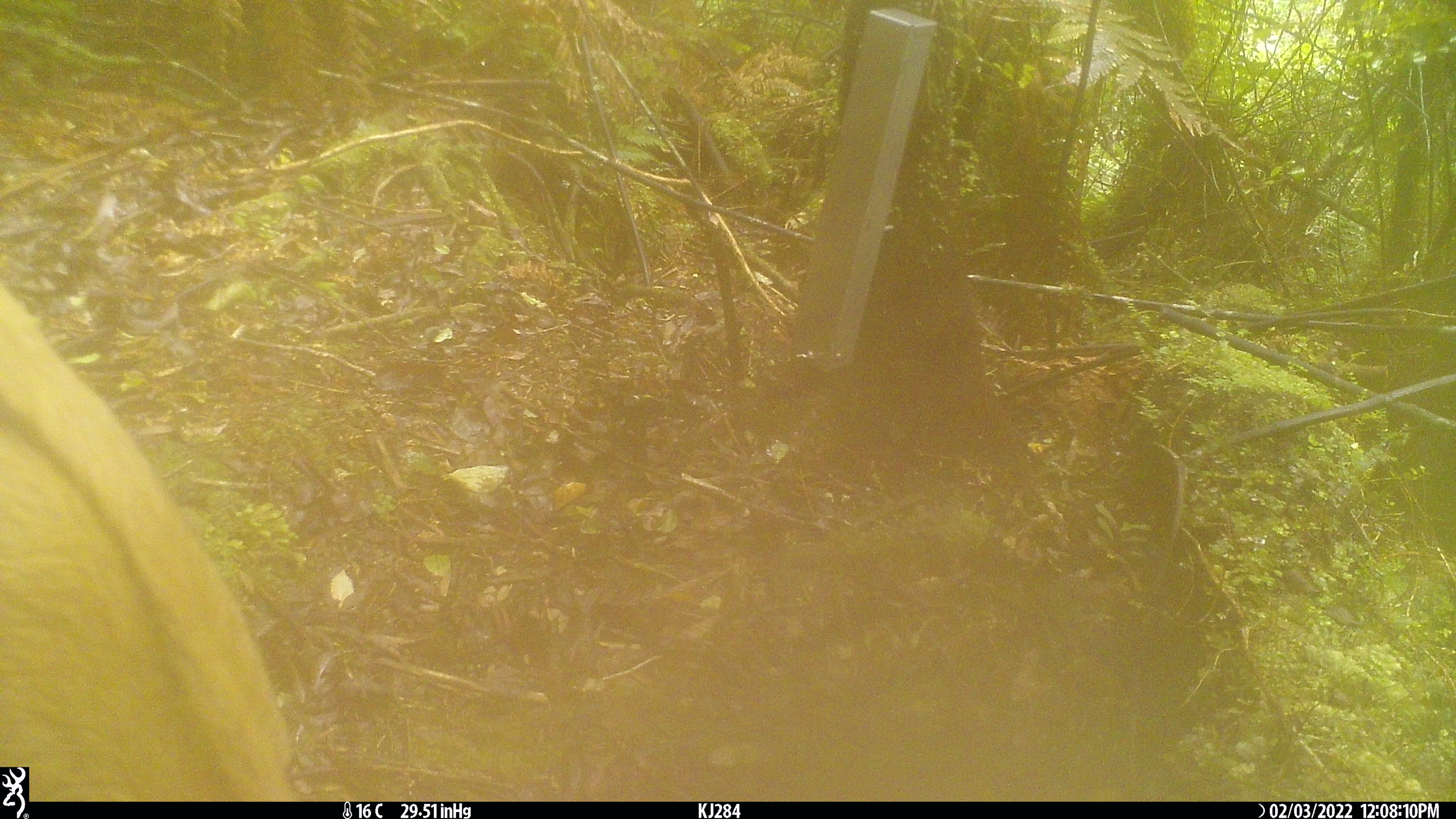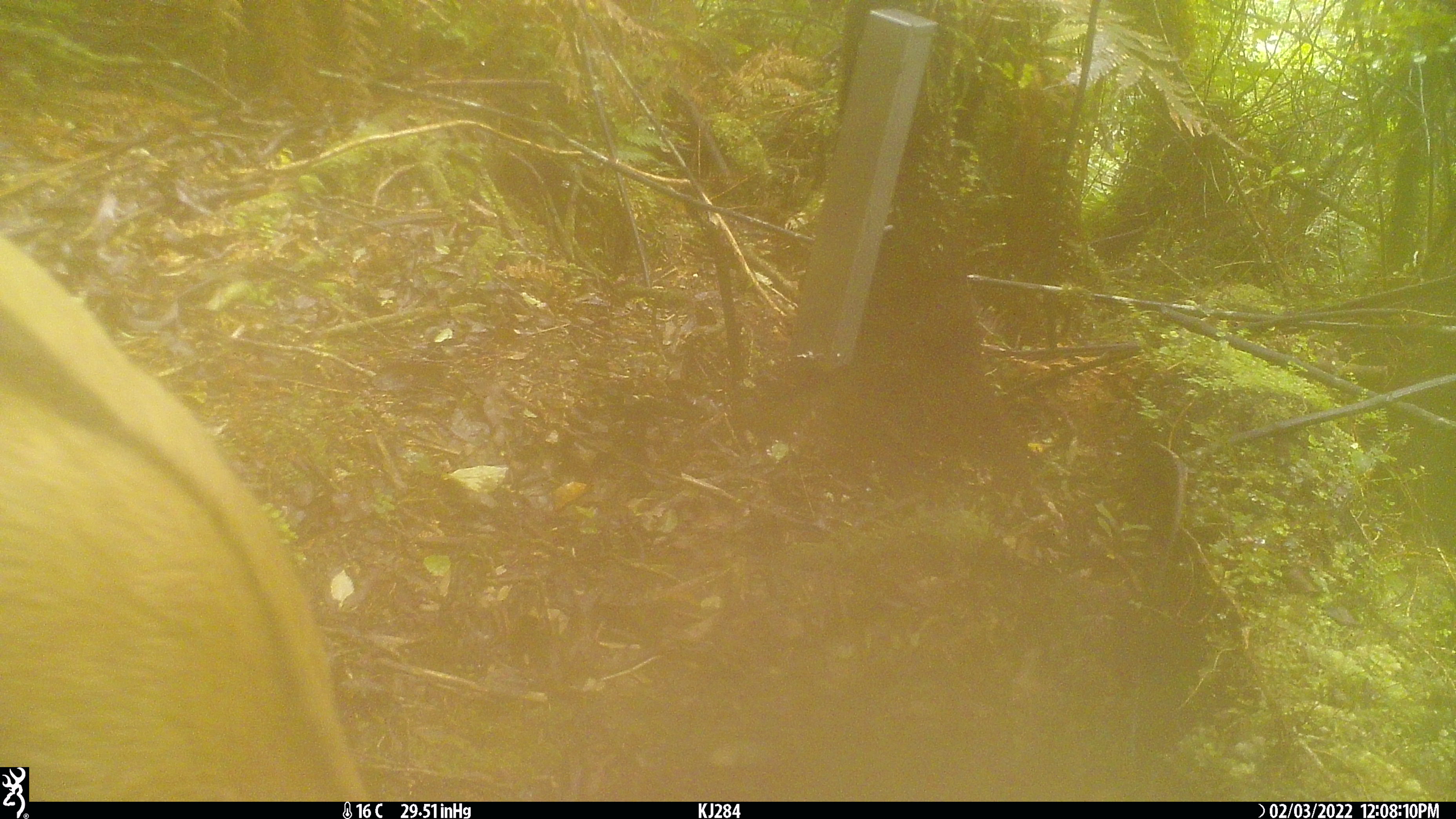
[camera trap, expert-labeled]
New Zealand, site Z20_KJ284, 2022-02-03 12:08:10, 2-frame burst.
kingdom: Animalia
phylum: Chordata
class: Mammalia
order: Artiodactyla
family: Bovidae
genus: Rupicapra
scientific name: Rupicapra rupicapra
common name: alpine chamois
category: chamois